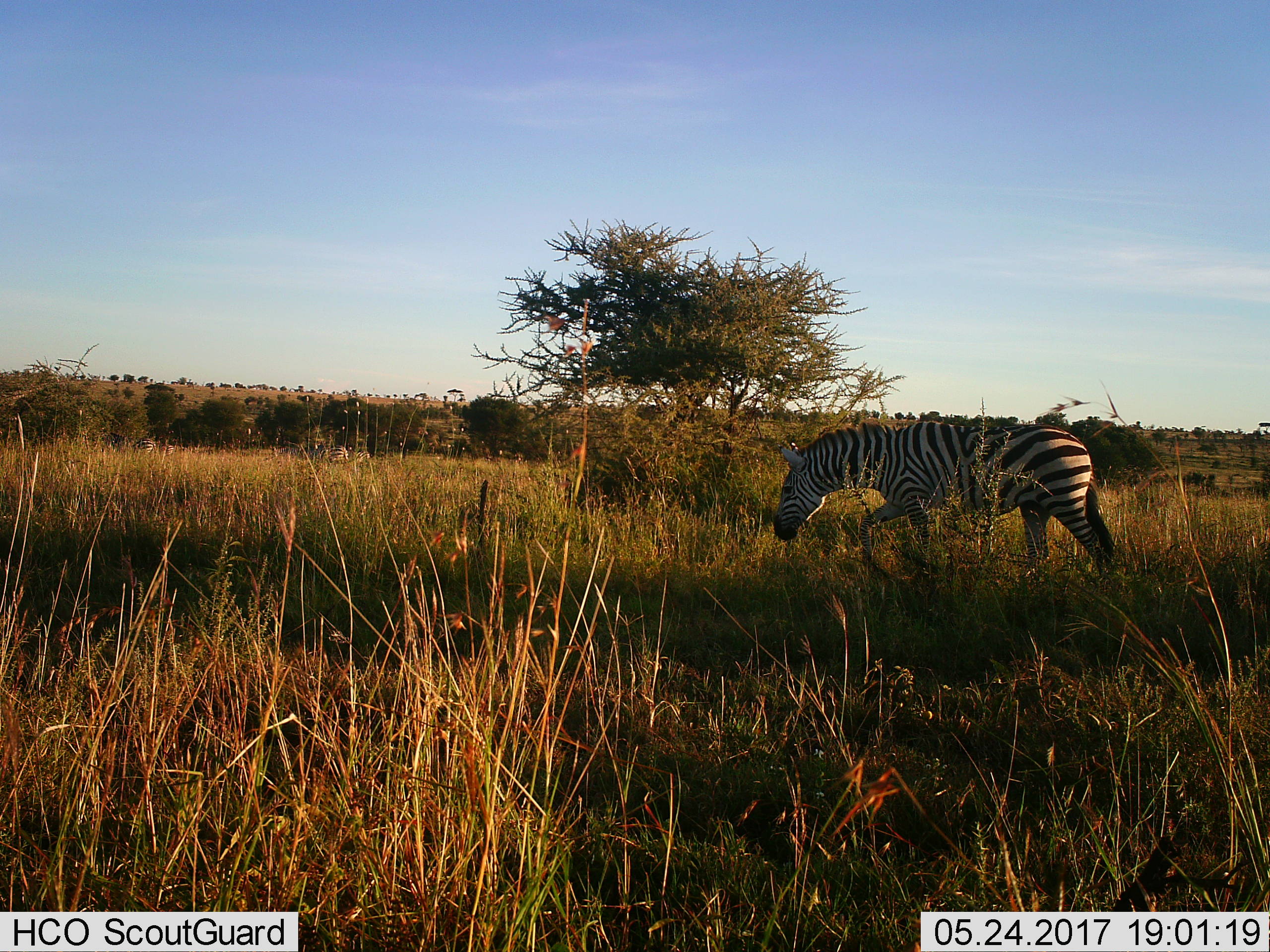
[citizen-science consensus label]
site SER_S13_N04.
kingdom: Animalia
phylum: Chordata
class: Mammalia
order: Perissodactyla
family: Equidae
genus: Equus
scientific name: Equus quagga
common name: plains zebra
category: zebraplains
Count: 1.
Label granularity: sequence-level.